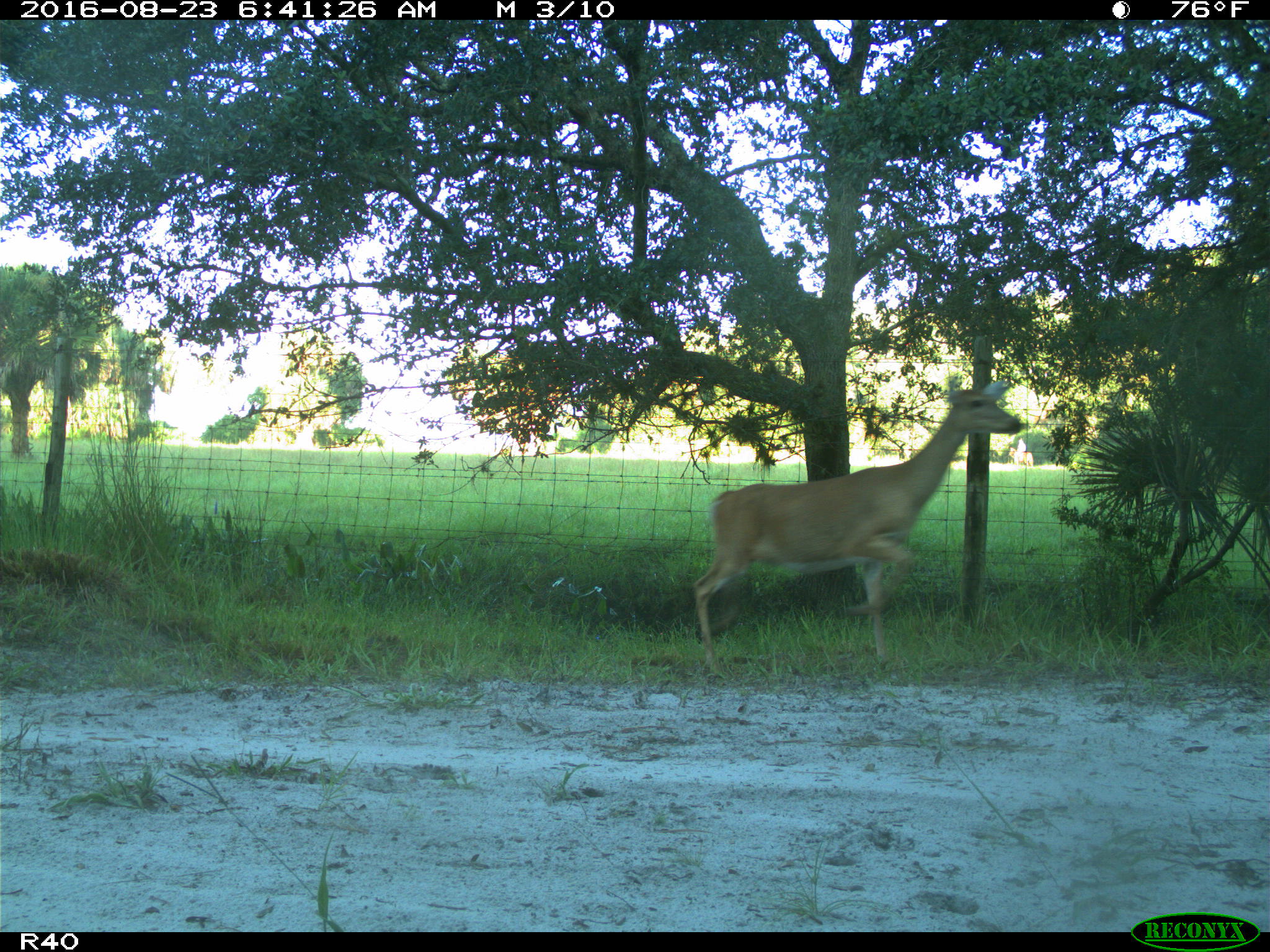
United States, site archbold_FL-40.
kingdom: Animalia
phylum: Chordata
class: Mammalia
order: Artiodactyla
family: Cervidae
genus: Odocoileus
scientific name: Odocoileus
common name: deer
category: unidentified deer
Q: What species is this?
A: Unidentified deer (deer) (Odocoileus).